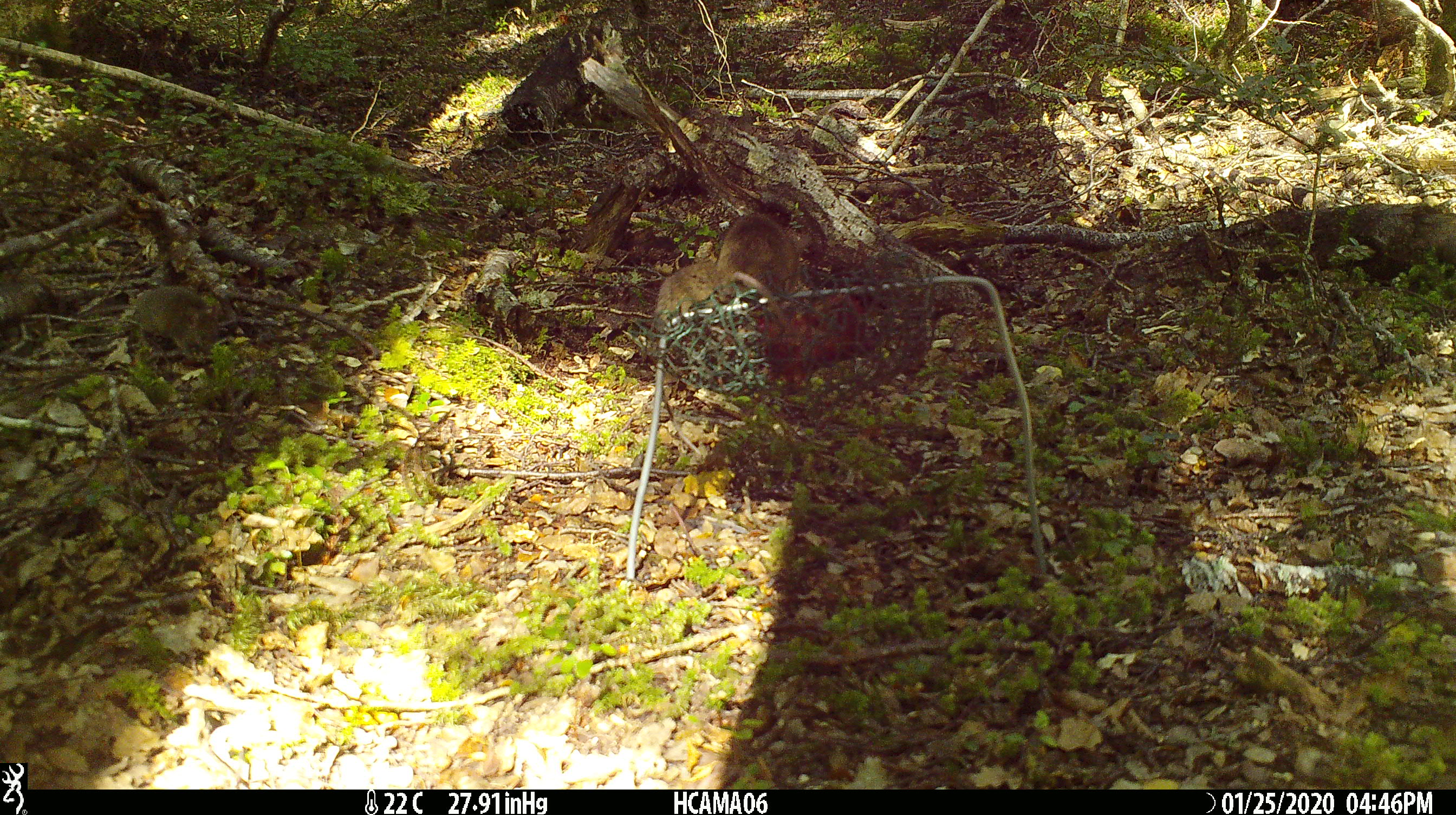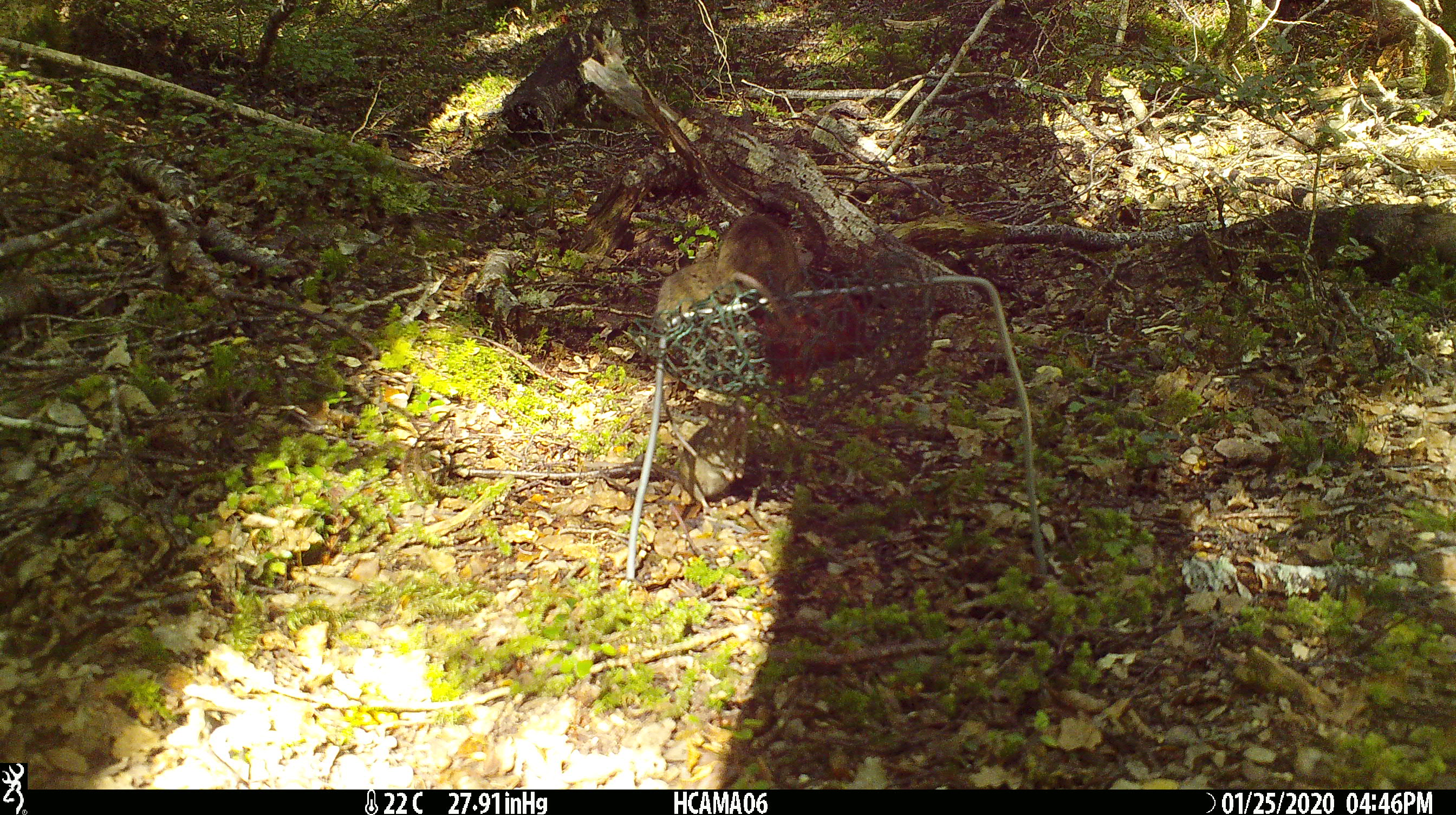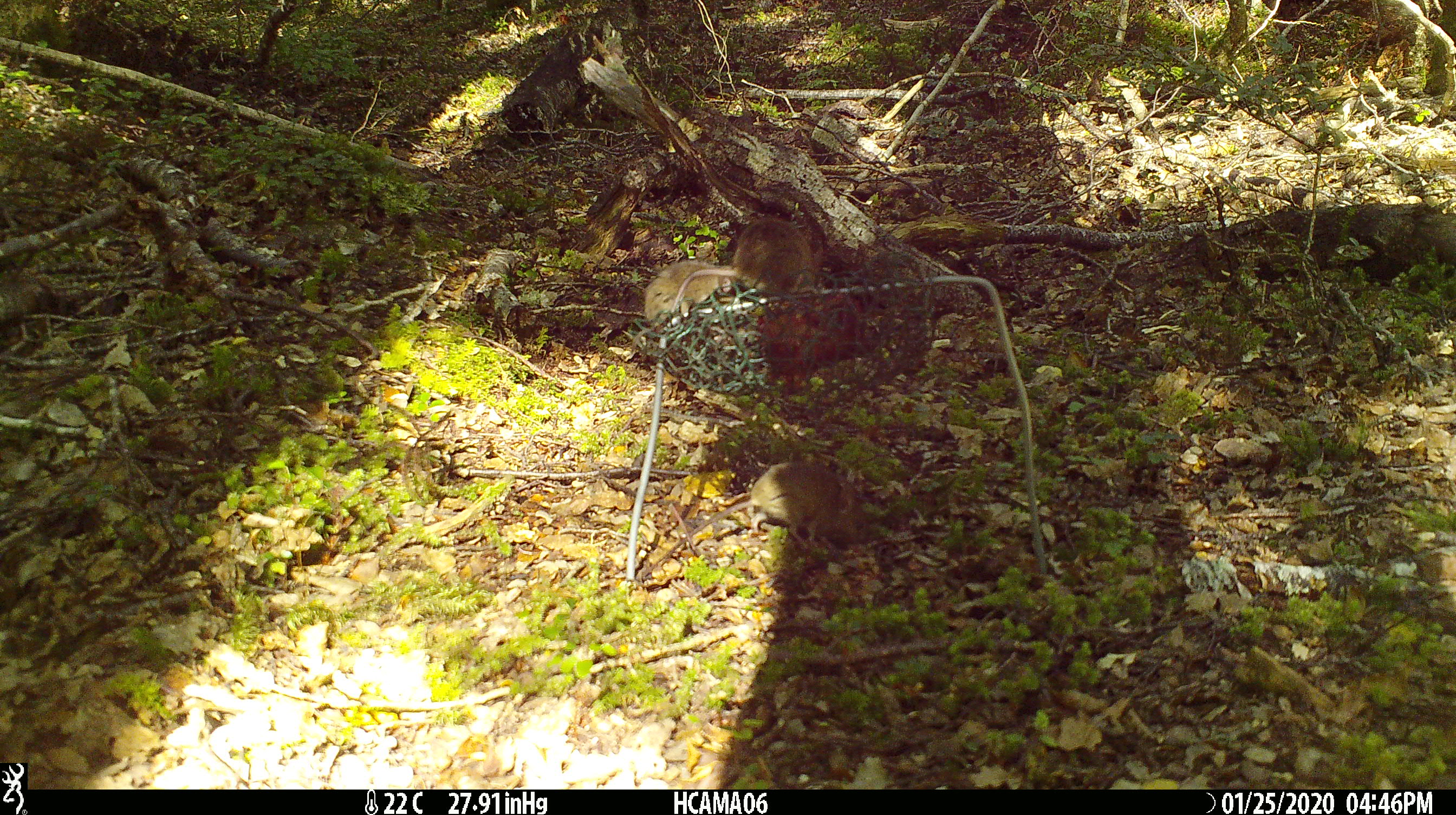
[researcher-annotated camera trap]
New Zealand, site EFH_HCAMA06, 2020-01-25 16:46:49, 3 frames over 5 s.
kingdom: Animalia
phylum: Chordata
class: Mammalia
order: Rodentia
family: Muridae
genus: Mus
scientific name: Mus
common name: mouse